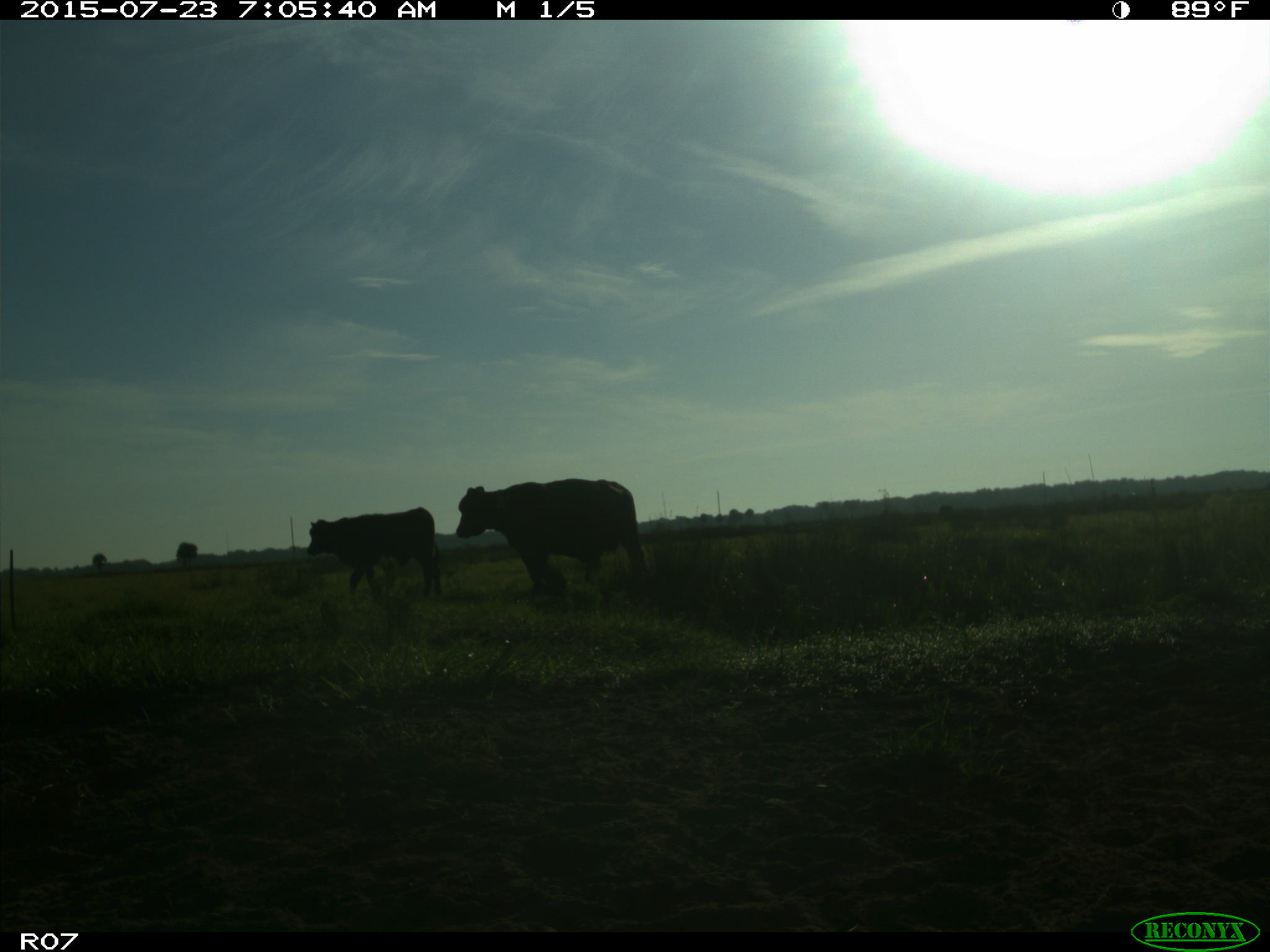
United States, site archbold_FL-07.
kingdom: Animalia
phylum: Chordata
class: Mammalia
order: Artiodactyla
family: Bovidae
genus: Bos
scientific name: Bos taurus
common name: domestic cow